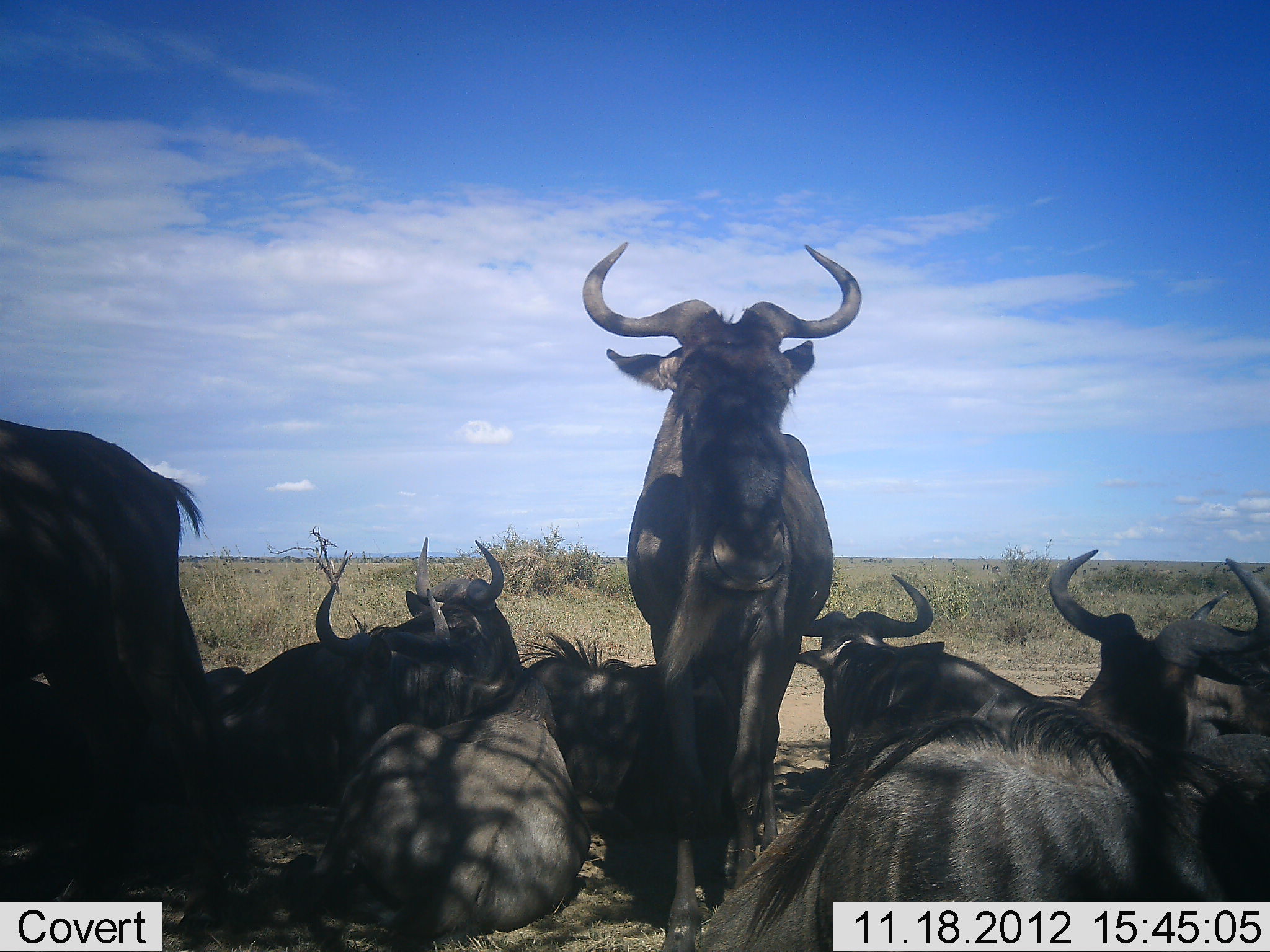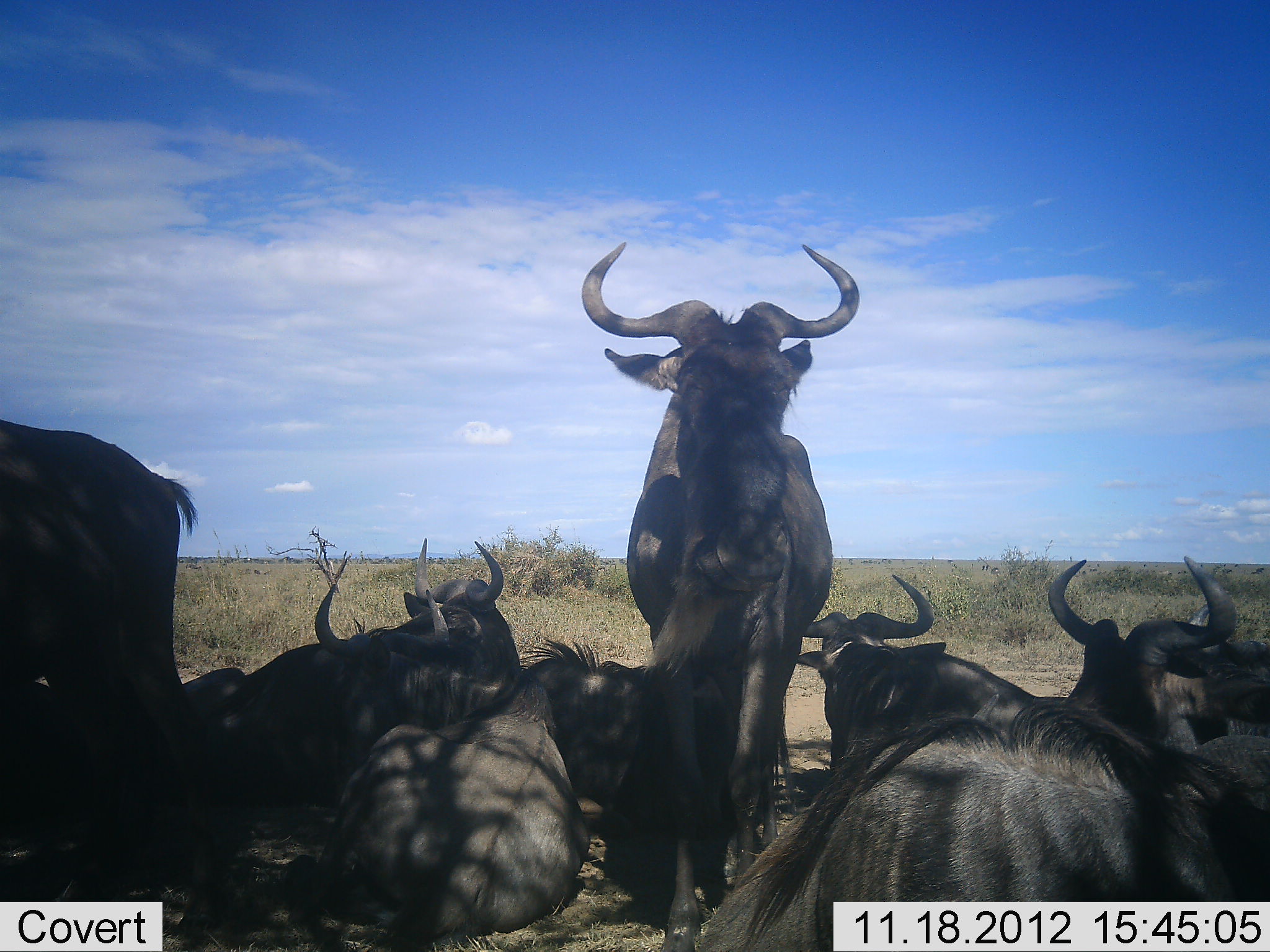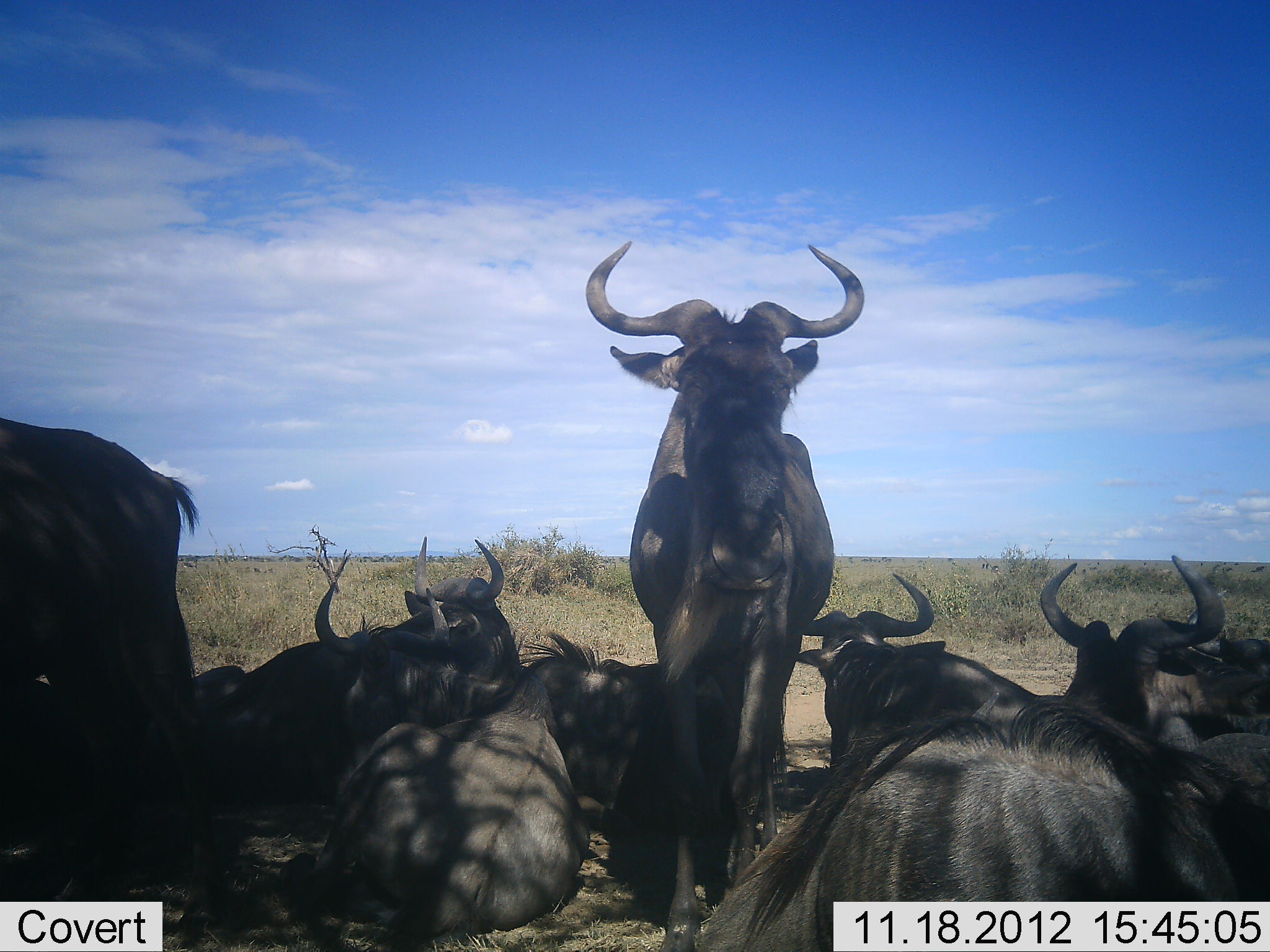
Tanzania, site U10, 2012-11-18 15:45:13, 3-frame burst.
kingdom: Animalia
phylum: Chordata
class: Mammalia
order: Artiodactyla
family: Bovidae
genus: Connochaetes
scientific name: Connochaetes taurinus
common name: blue wildebeest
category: wildebeest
Wildebeest (blue wildebeest) (Connochaetes taurinus), count 9. Behavior (volunteer vote fractions): standing 80%, resting 100%, moving 0%, interacting 20%. Young present (vote fraction): 0%. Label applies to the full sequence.